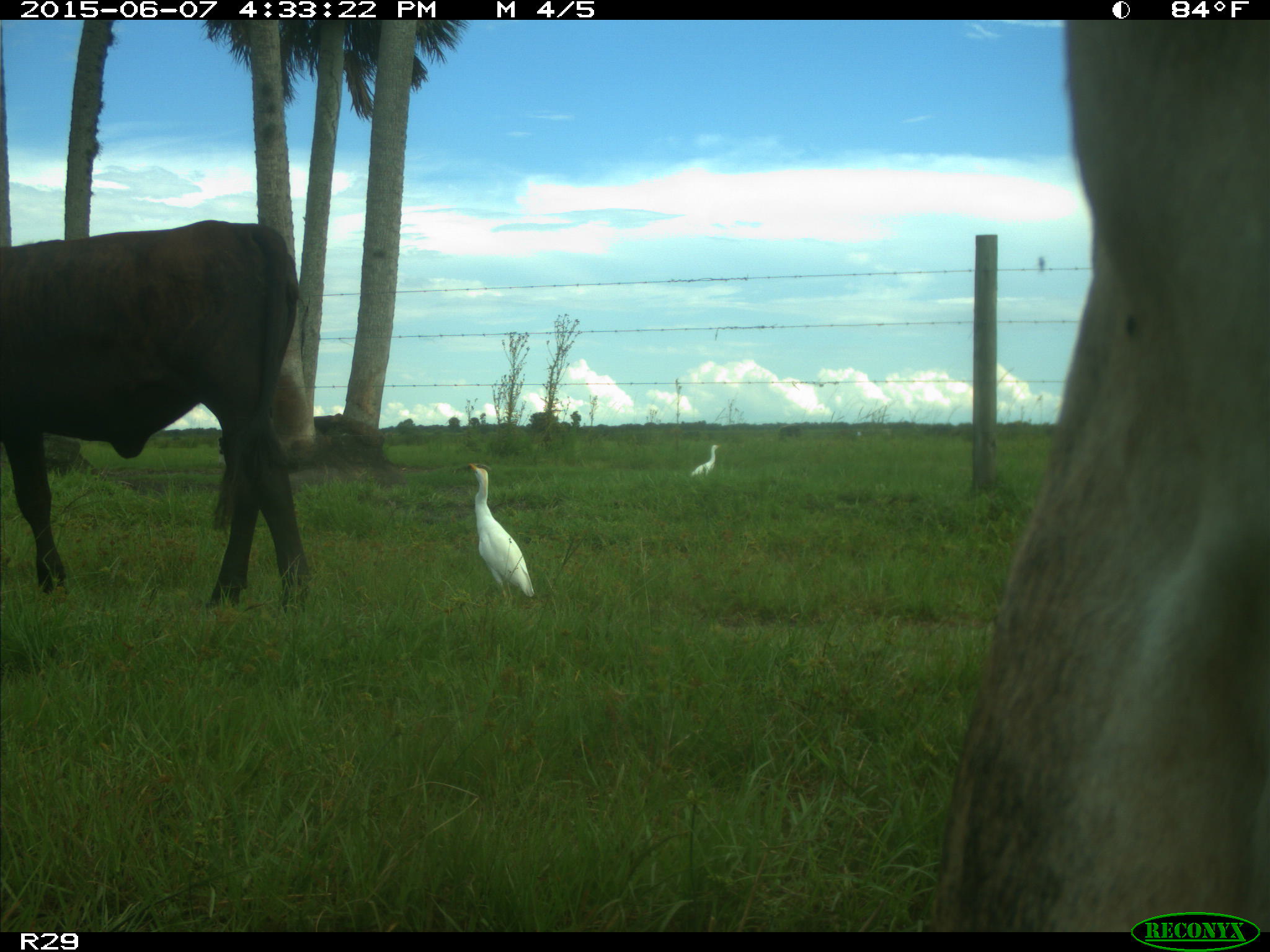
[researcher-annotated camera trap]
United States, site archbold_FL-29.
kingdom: Animalia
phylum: Chordata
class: Mammalia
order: Artiodactyla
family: Bovidae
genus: Bos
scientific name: Bos taurus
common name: domestic cow